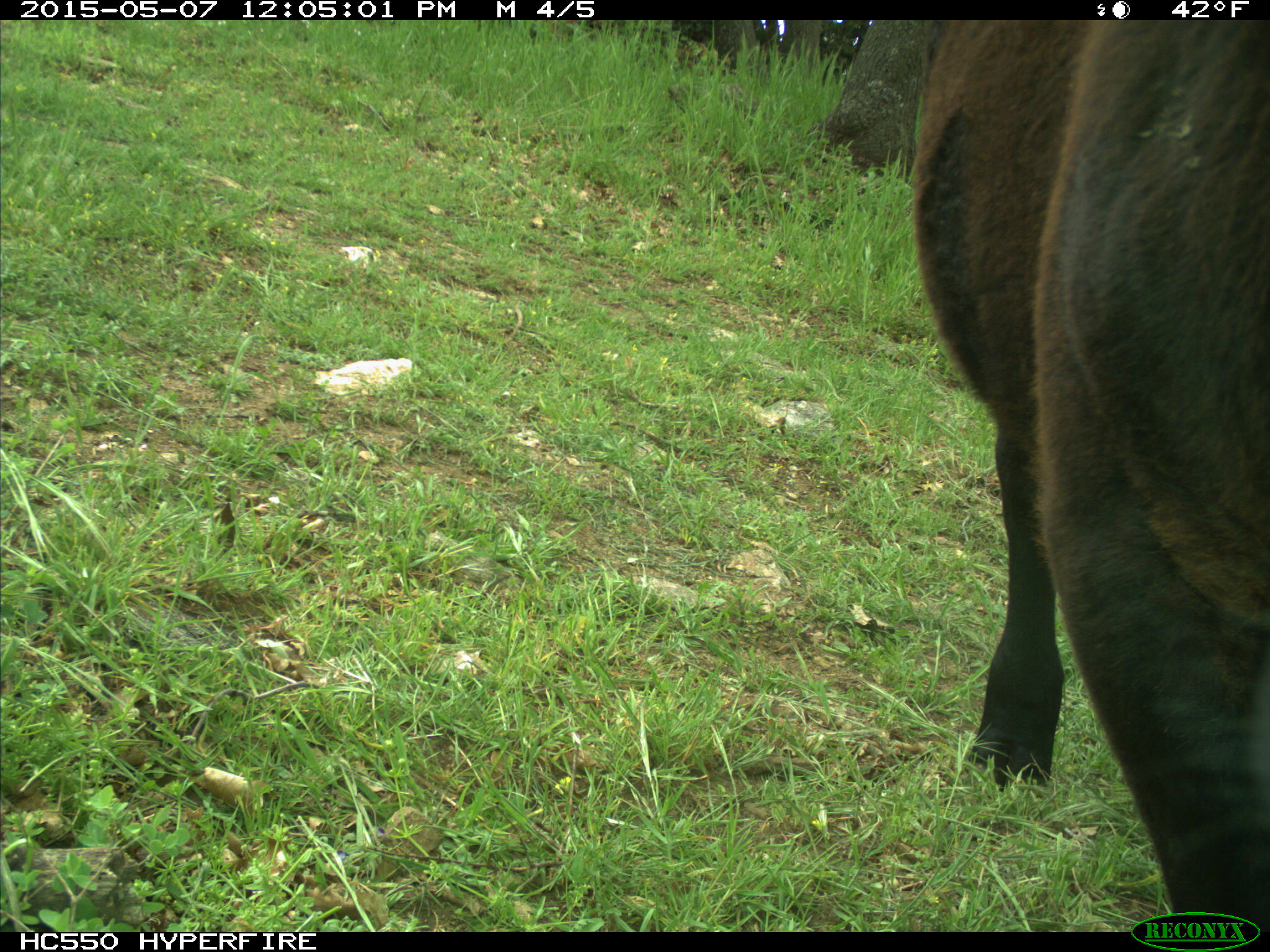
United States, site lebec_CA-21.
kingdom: Animalia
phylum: Chordata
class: Mammalia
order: Artiodactyla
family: Bovidae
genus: Bos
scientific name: Bos taurus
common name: domestic cow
Bos taurus (domestic cow).